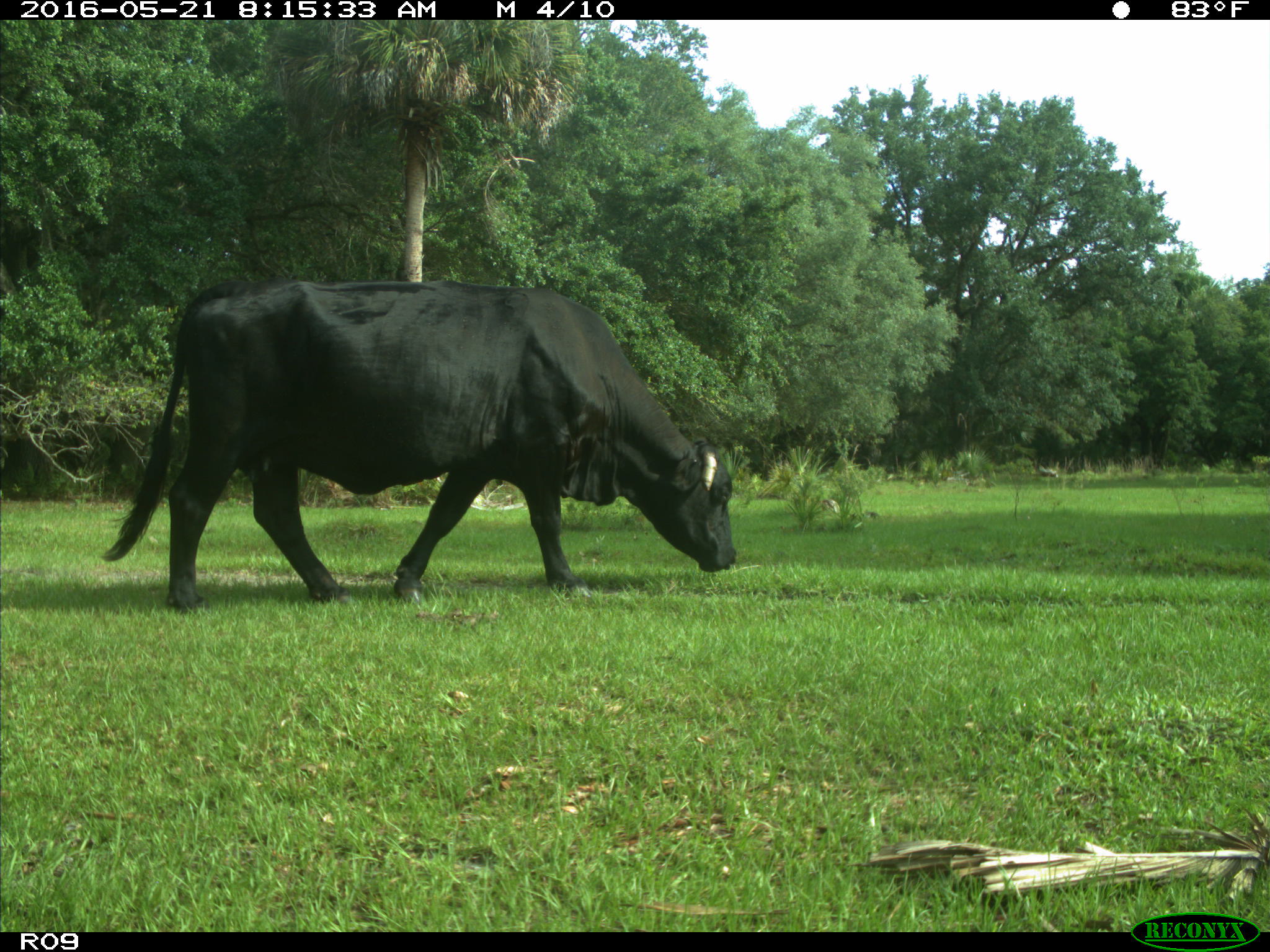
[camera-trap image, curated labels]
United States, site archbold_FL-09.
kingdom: Animalia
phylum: Chordata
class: Mammalia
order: Artiodactyla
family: Bovidae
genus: Bos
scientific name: Bos taurus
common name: domestic cow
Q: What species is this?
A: Bos taurus (domestic cow).